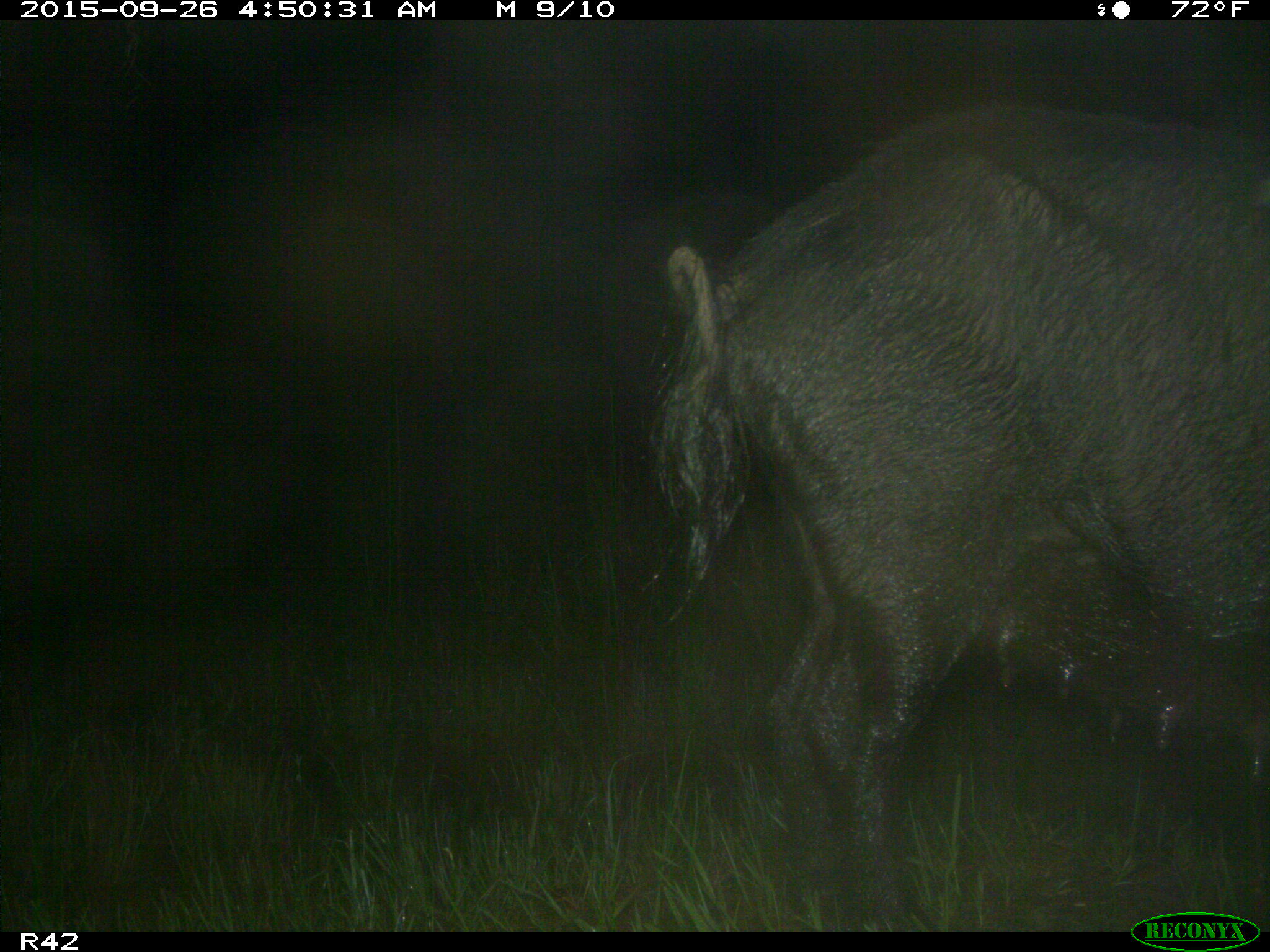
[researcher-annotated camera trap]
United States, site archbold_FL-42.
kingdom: Animalia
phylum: Chordata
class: Mammalia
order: Artiodactyla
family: Suidae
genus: Sus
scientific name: Sus scrofa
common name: wild boar